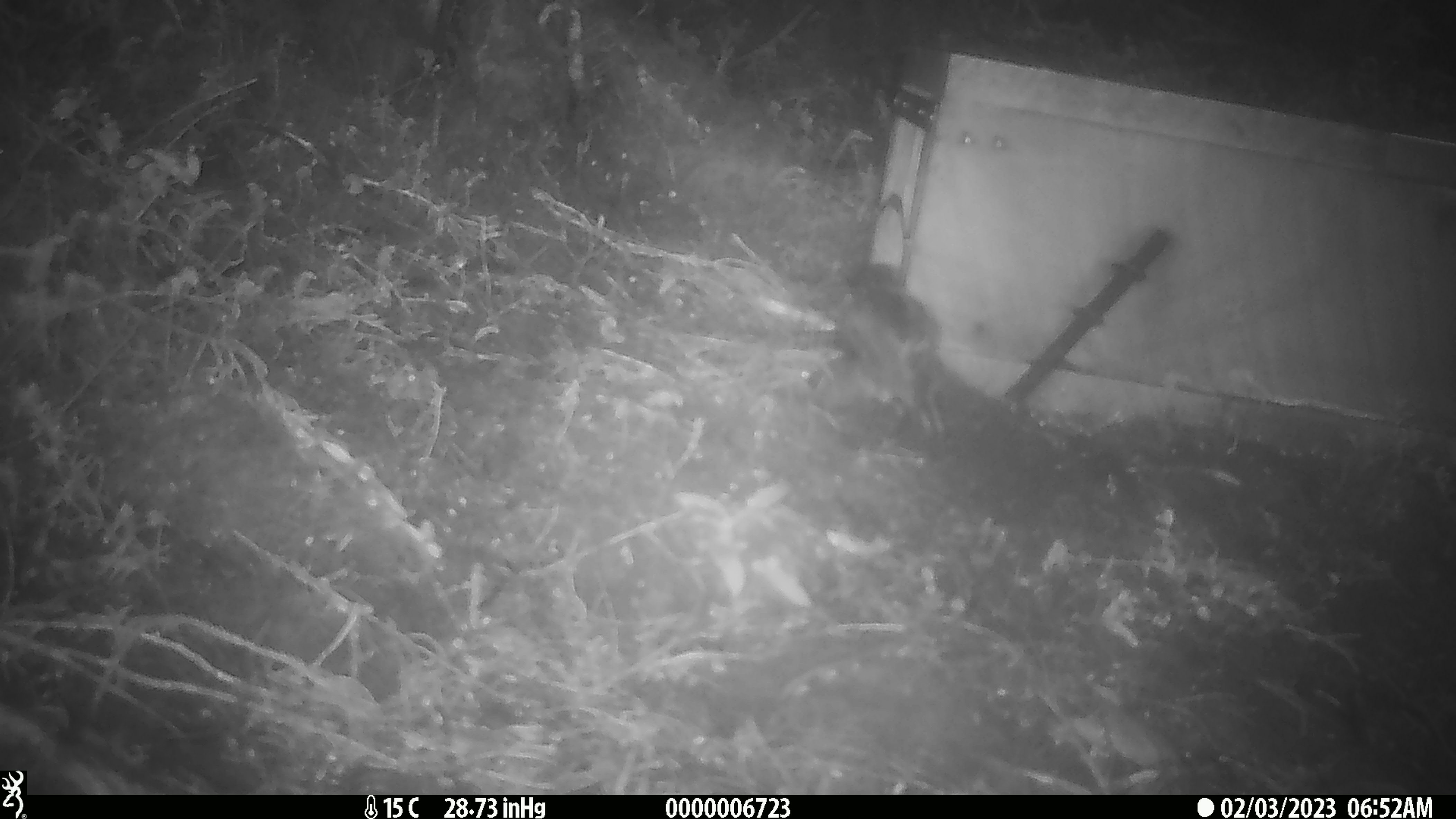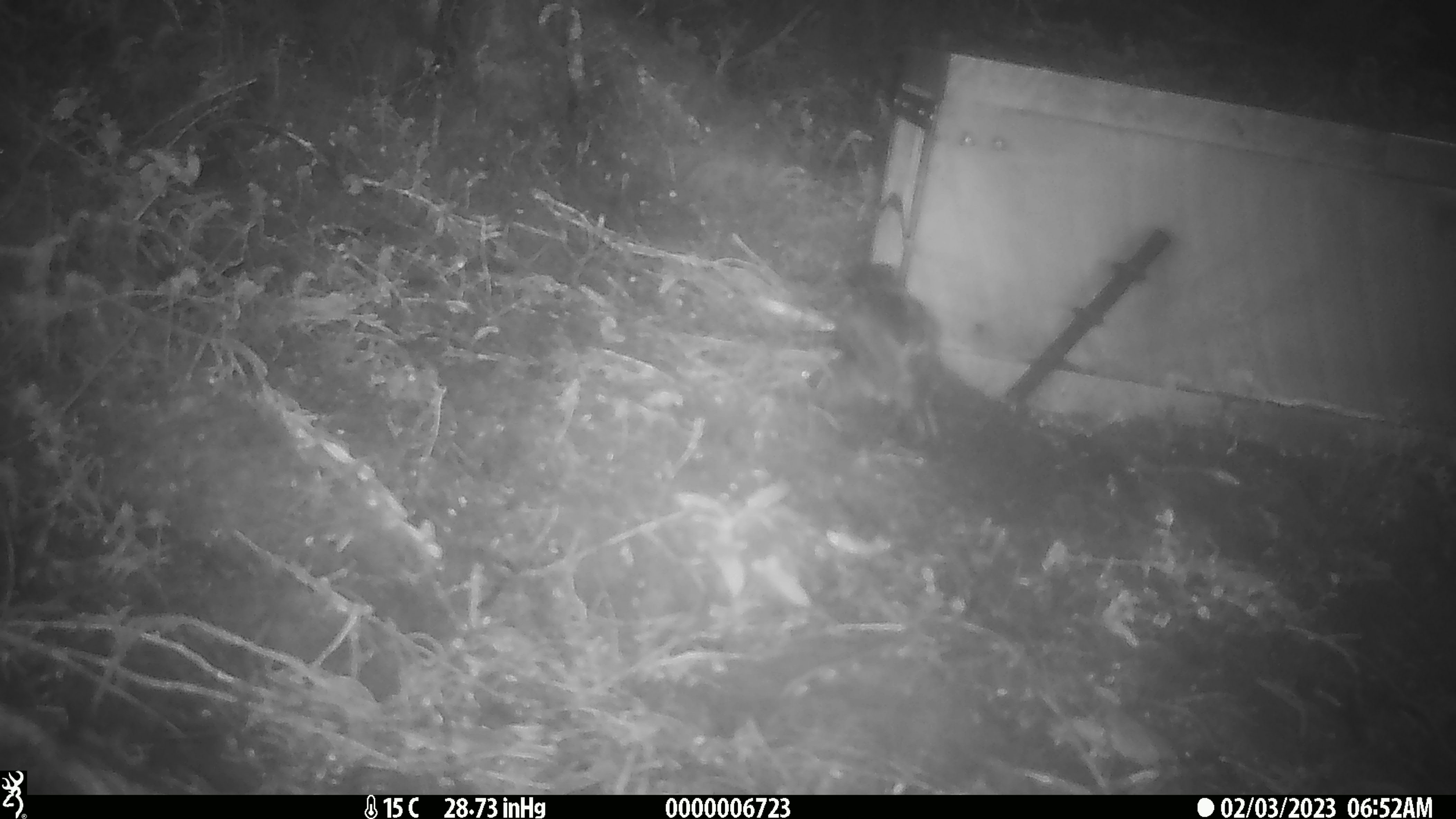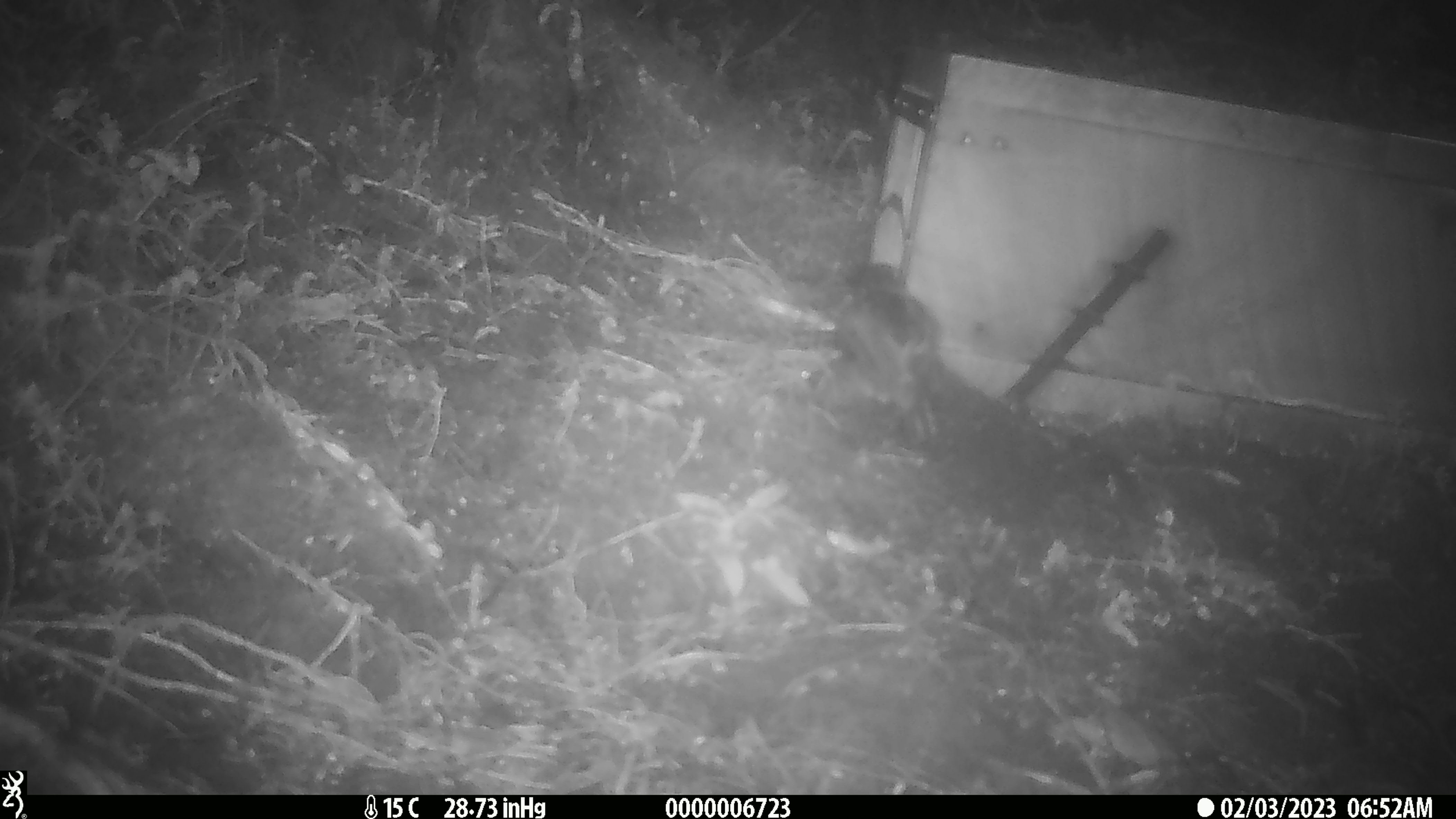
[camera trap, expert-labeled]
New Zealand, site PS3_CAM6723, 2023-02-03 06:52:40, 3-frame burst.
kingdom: Animalia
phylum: Chordata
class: Aves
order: Passeriformes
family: Petroicidae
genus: Petroica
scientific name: Petroica australis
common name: new zealand robin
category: robin